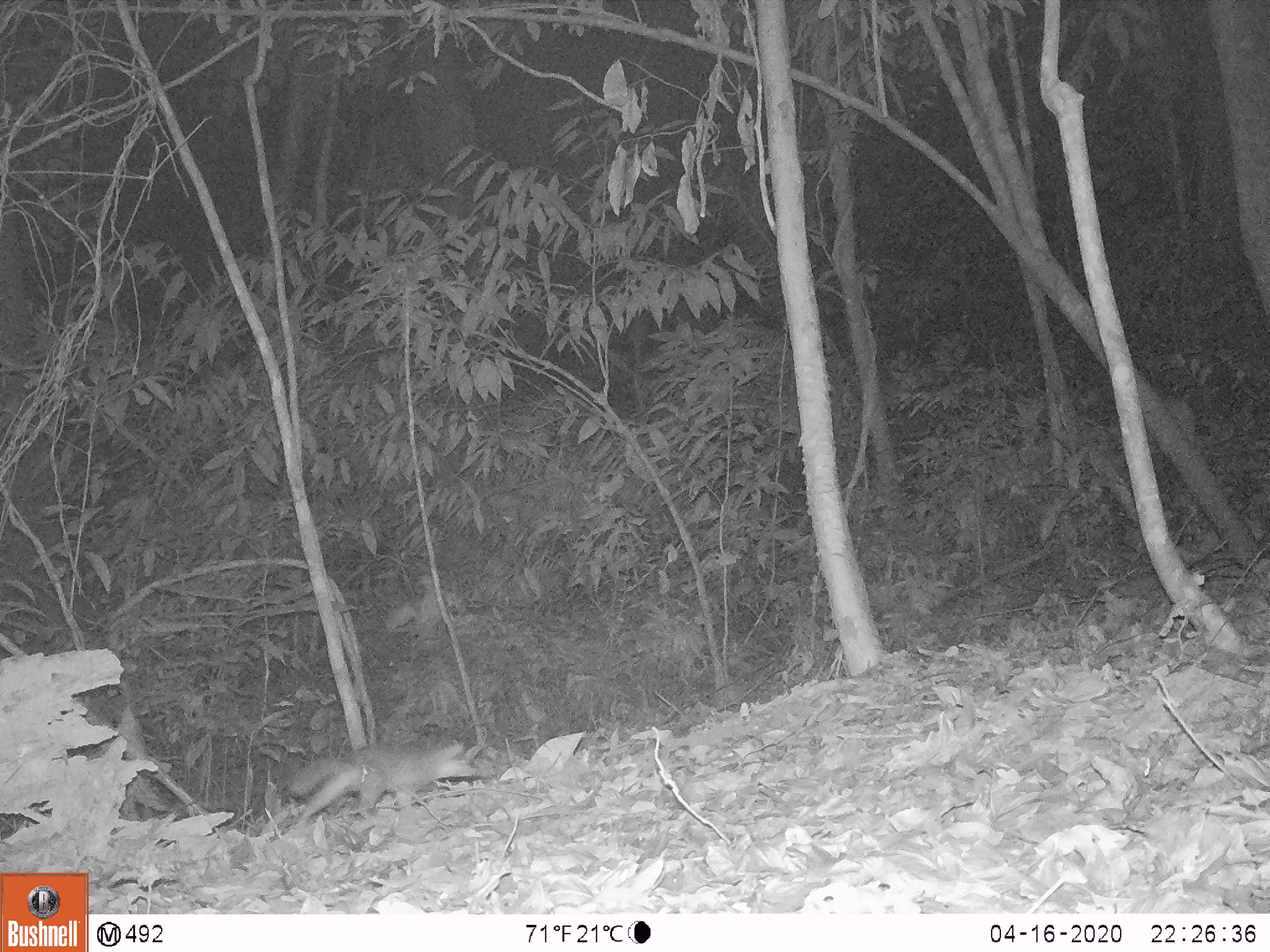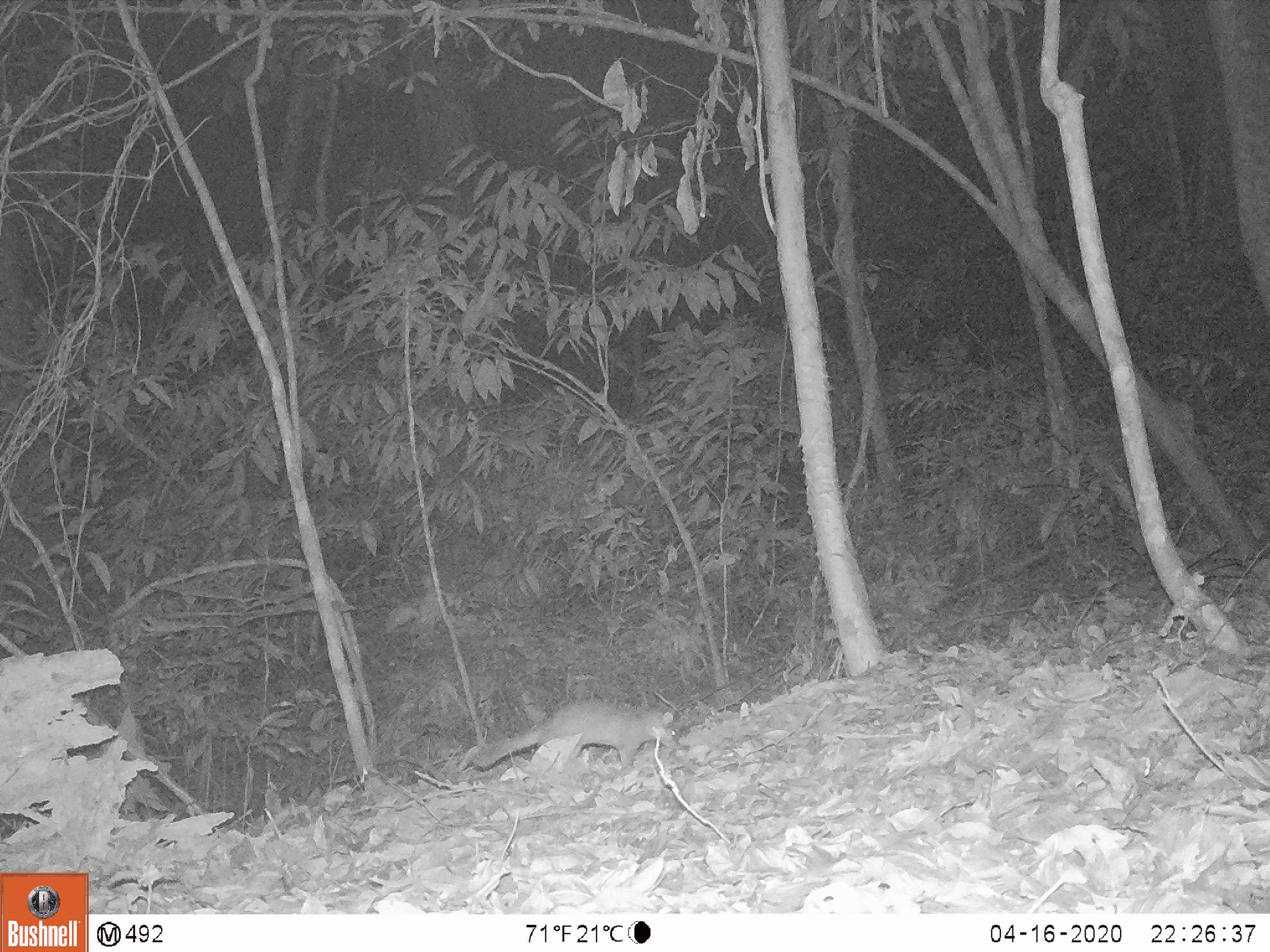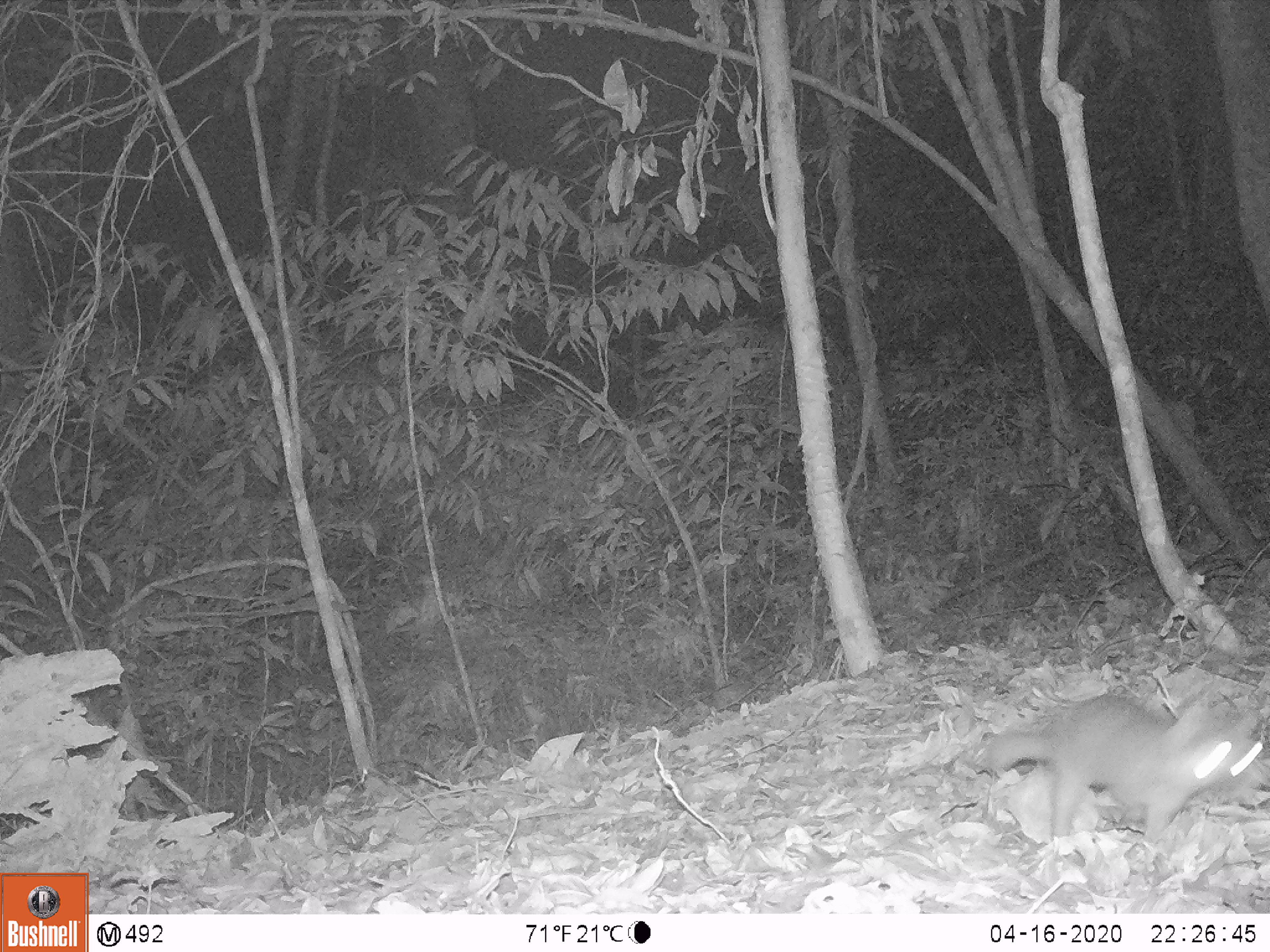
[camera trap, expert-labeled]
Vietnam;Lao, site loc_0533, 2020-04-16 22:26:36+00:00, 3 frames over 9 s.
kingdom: Animalia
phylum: Chordata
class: Mammalia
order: Carnivora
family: Mustelidae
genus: Melogale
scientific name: Melogale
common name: ferret badger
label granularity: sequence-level